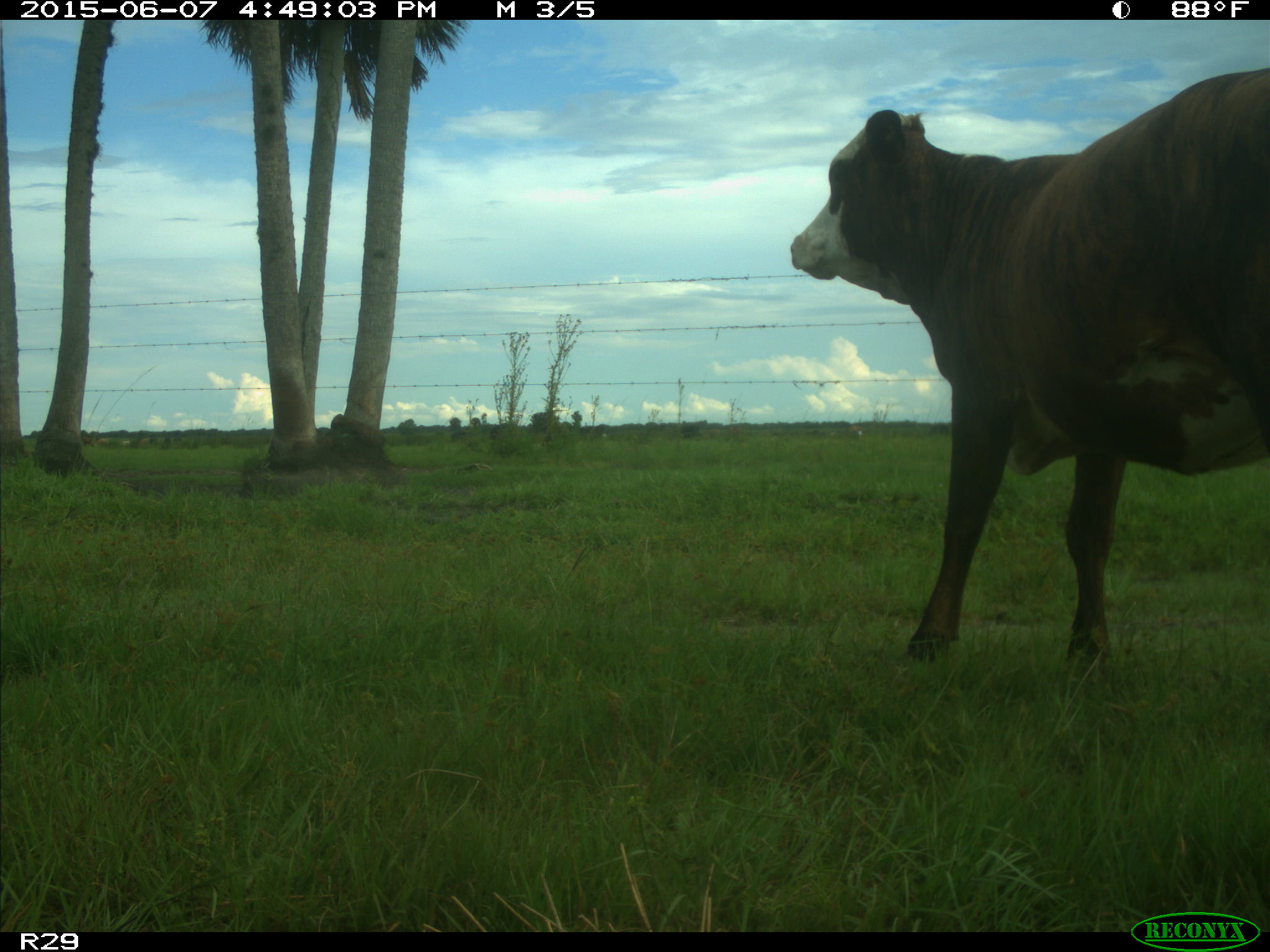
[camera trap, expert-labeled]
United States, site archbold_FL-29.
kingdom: Animalia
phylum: Chordata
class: Mammalia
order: Artiodactyla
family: Bovidae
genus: Bos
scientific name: Bos taurus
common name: domestic cow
Bos taurus (domestic cow).